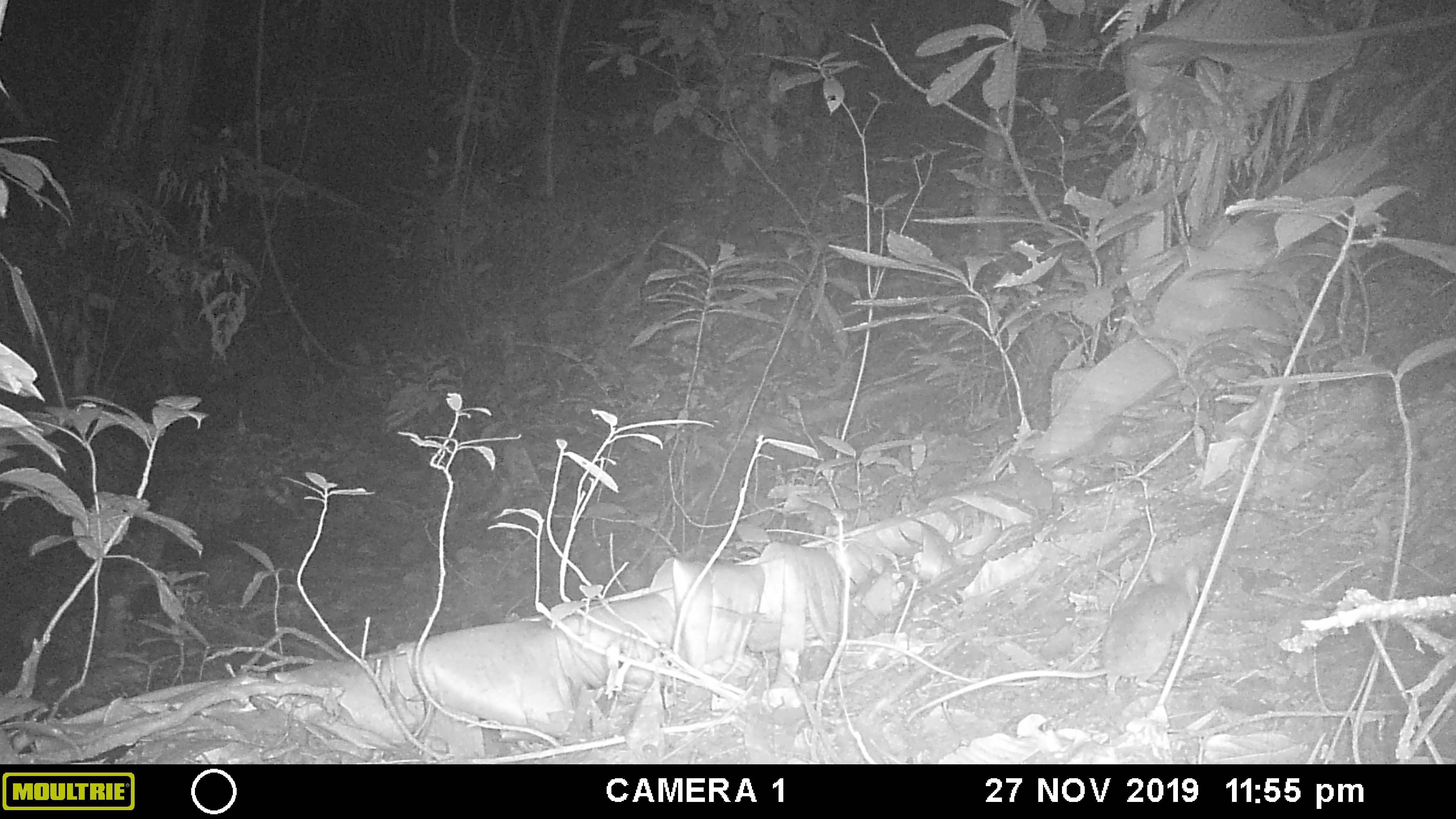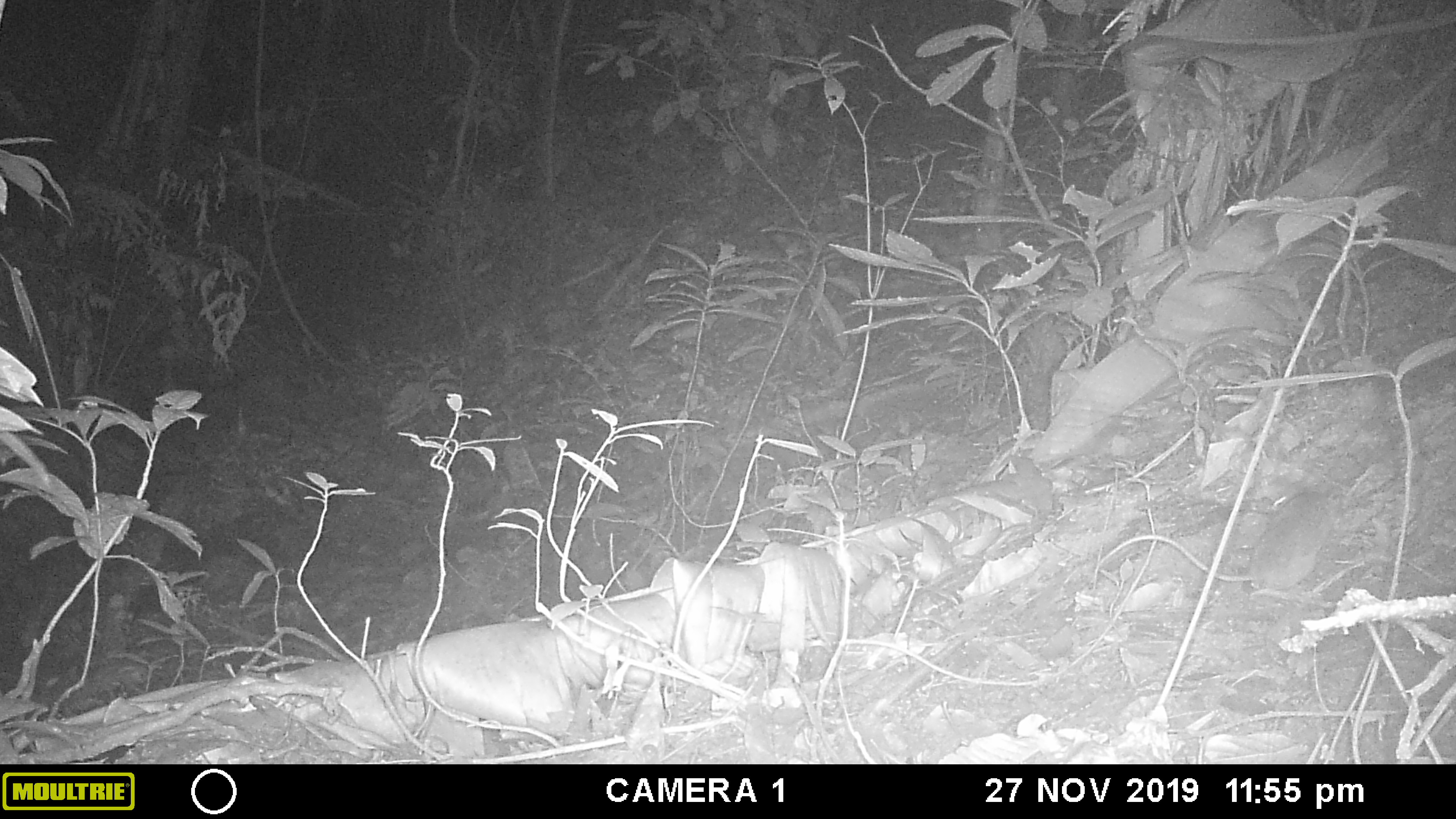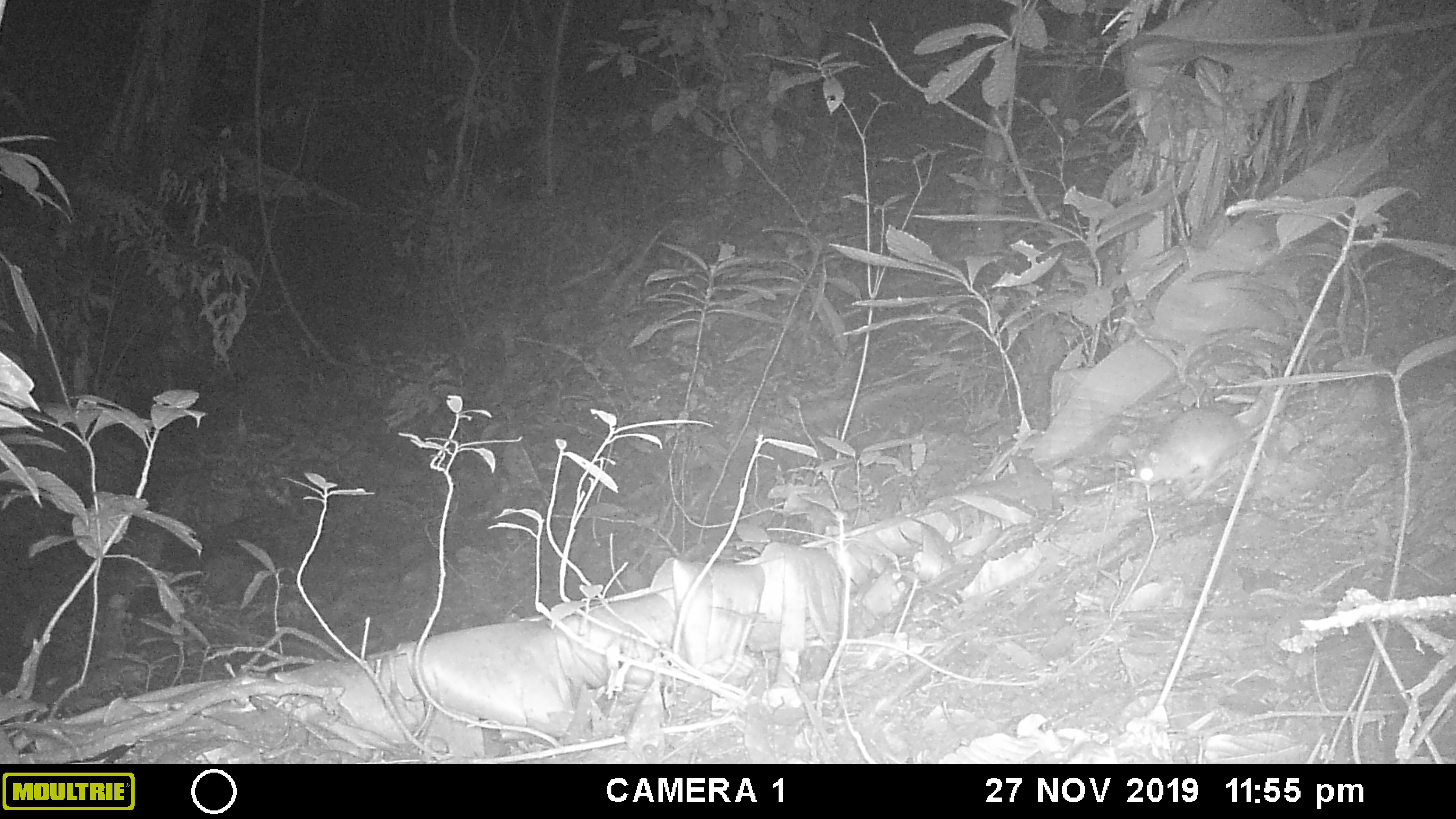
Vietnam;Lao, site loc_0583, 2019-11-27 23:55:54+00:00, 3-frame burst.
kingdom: Animalia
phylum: Chordata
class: Mammalia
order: Rodentia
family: Muridae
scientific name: Muridae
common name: old-world mice and rats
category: unidentified murid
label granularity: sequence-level